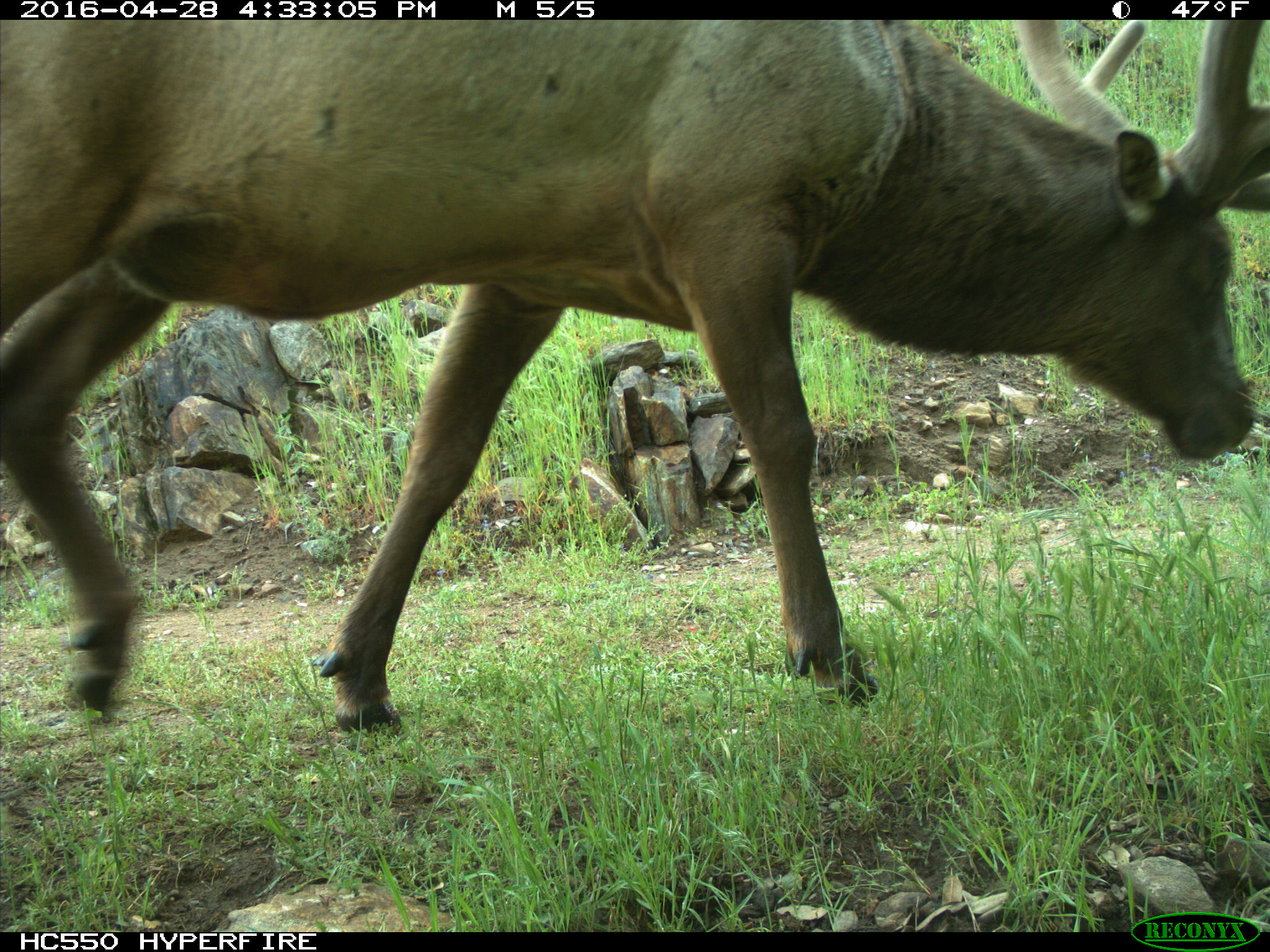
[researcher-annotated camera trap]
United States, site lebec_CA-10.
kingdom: Animalia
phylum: Chordata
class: Mammalia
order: Artiodactyla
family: Cervidae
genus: Cervus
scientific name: Cervus canadensis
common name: elk